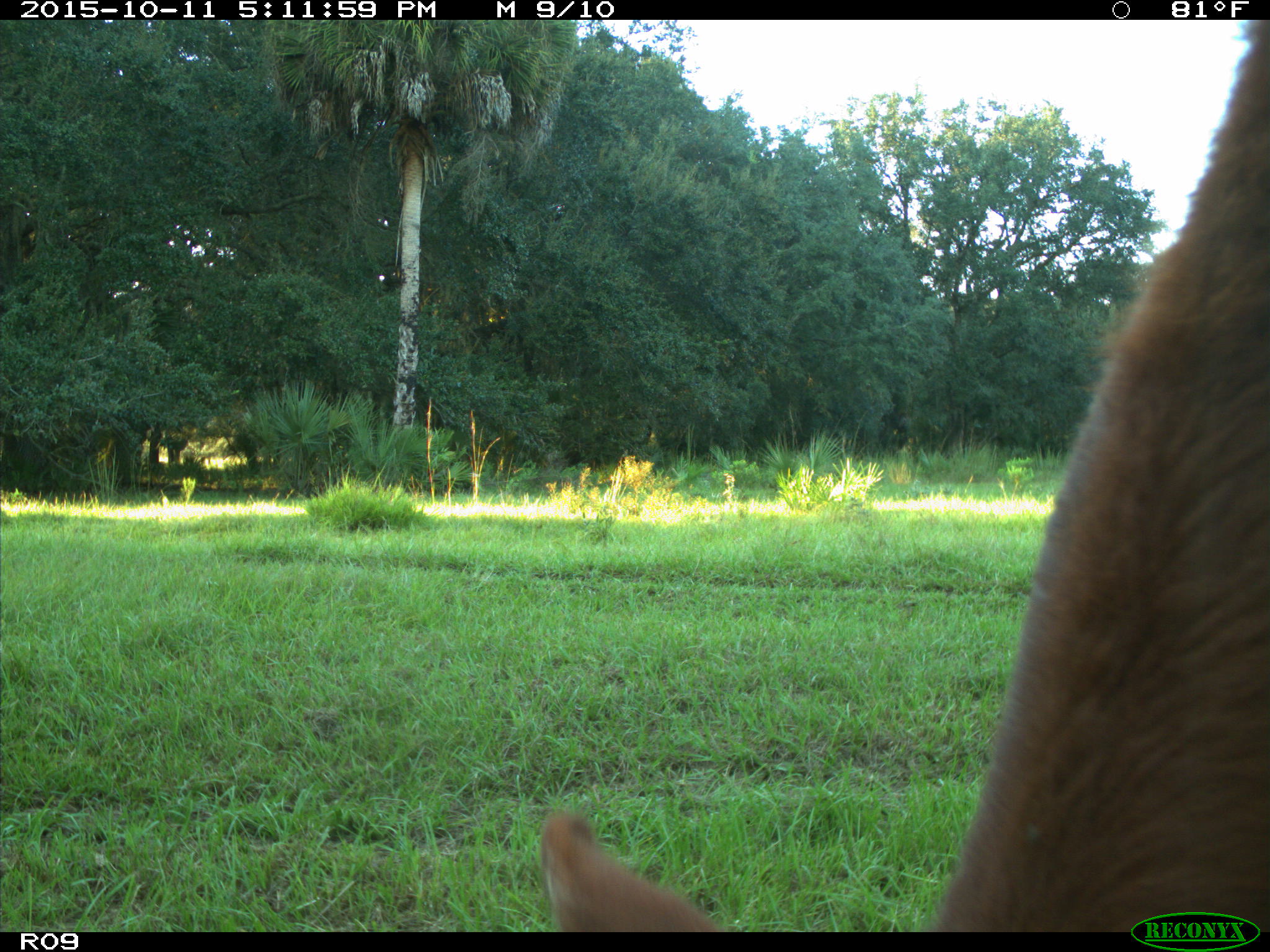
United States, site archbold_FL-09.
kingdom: Animalia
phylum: Chordata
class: Mammalia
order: Artiodactyla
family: Bovidae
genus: Bos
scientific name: Bos taurus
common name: domestic cow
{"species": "Bos taurus (domestic cow)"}